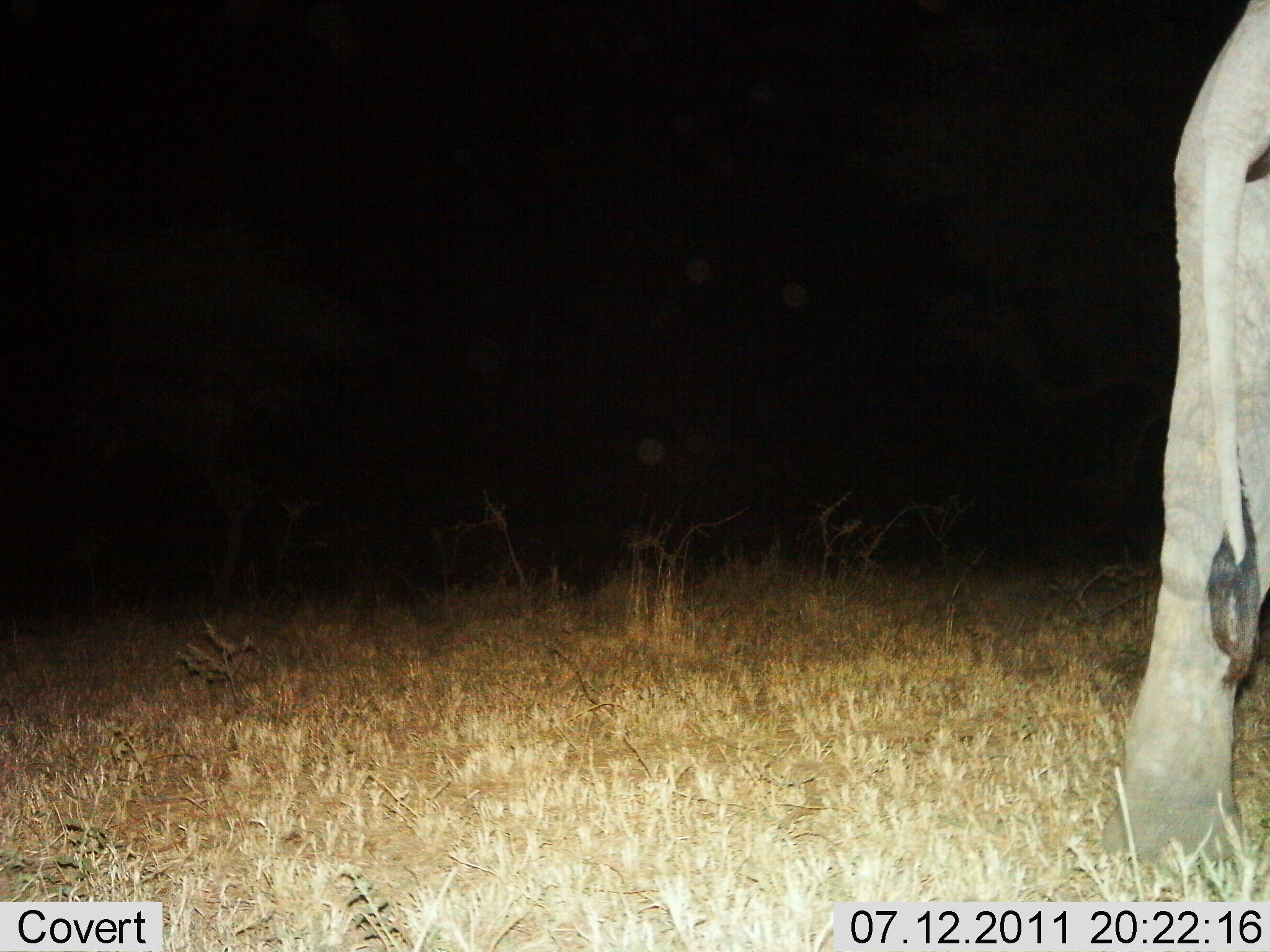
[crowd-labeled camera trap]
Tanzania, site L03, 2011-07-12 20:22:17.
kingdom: Animalia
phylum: Chordata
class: Mammalia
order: Proboscidea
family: Elephantidae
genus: Loxodonta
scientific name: Loxodonta africana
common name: african bush elephant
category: elephant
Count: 1.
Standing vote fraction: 57%.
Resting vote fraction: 0%.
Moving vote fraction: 43%.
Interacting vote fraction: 0%.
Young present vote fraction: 0%.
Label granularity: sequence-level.